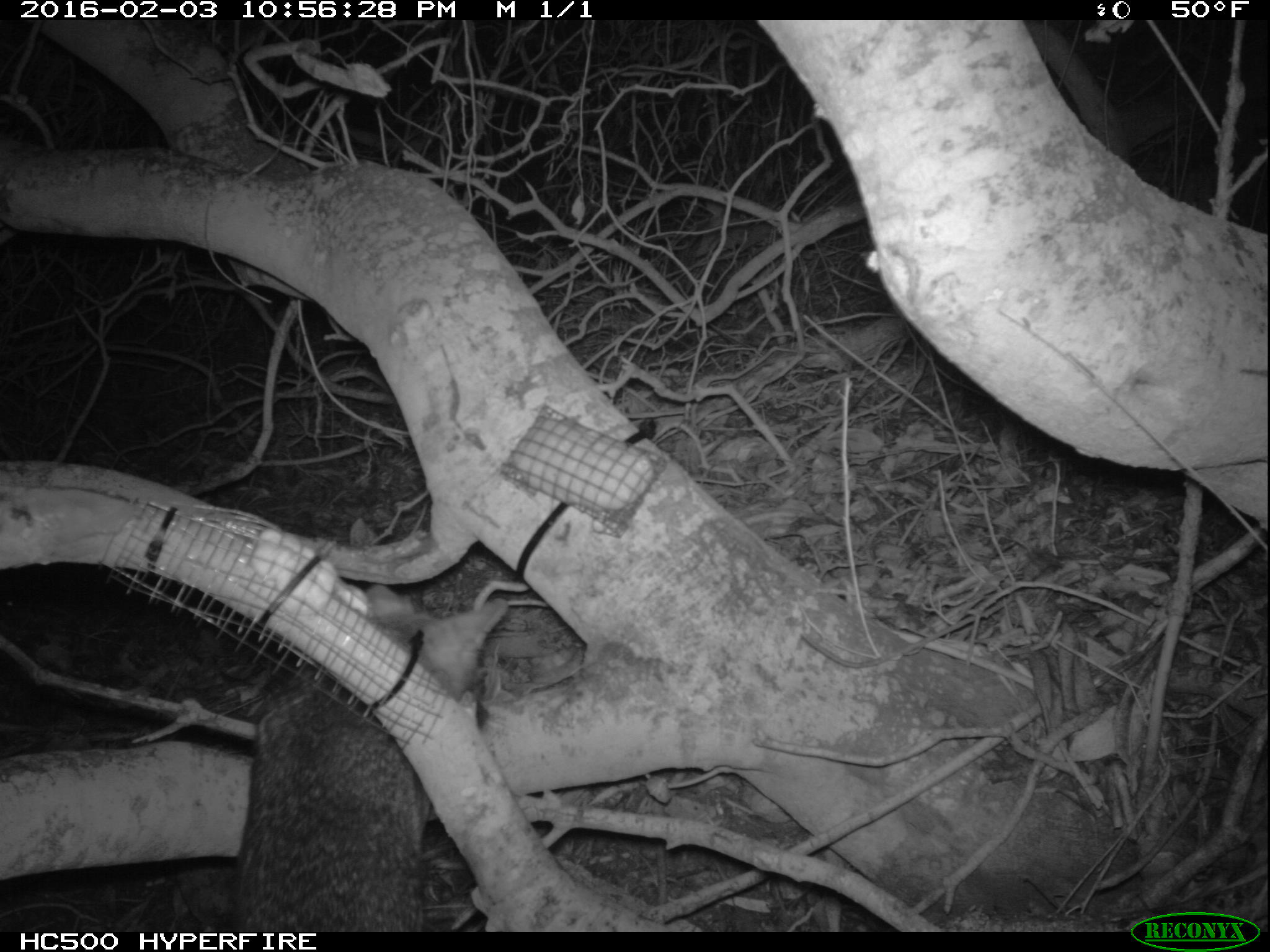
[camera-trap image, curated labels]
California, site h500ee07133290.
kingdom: Animalia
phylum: Chordata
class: Mammalia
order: Carnivora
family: Canidae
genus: Urocyon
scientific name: Urocyon littoralis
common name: island fox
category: fox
Fox (island fox) (Urocyon littoralis).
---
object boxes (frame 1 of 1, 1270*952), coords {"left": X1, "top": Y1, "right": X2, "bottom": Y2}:
fox: {"left": 228, "top": 584, "right": 508, "bottom": 932}